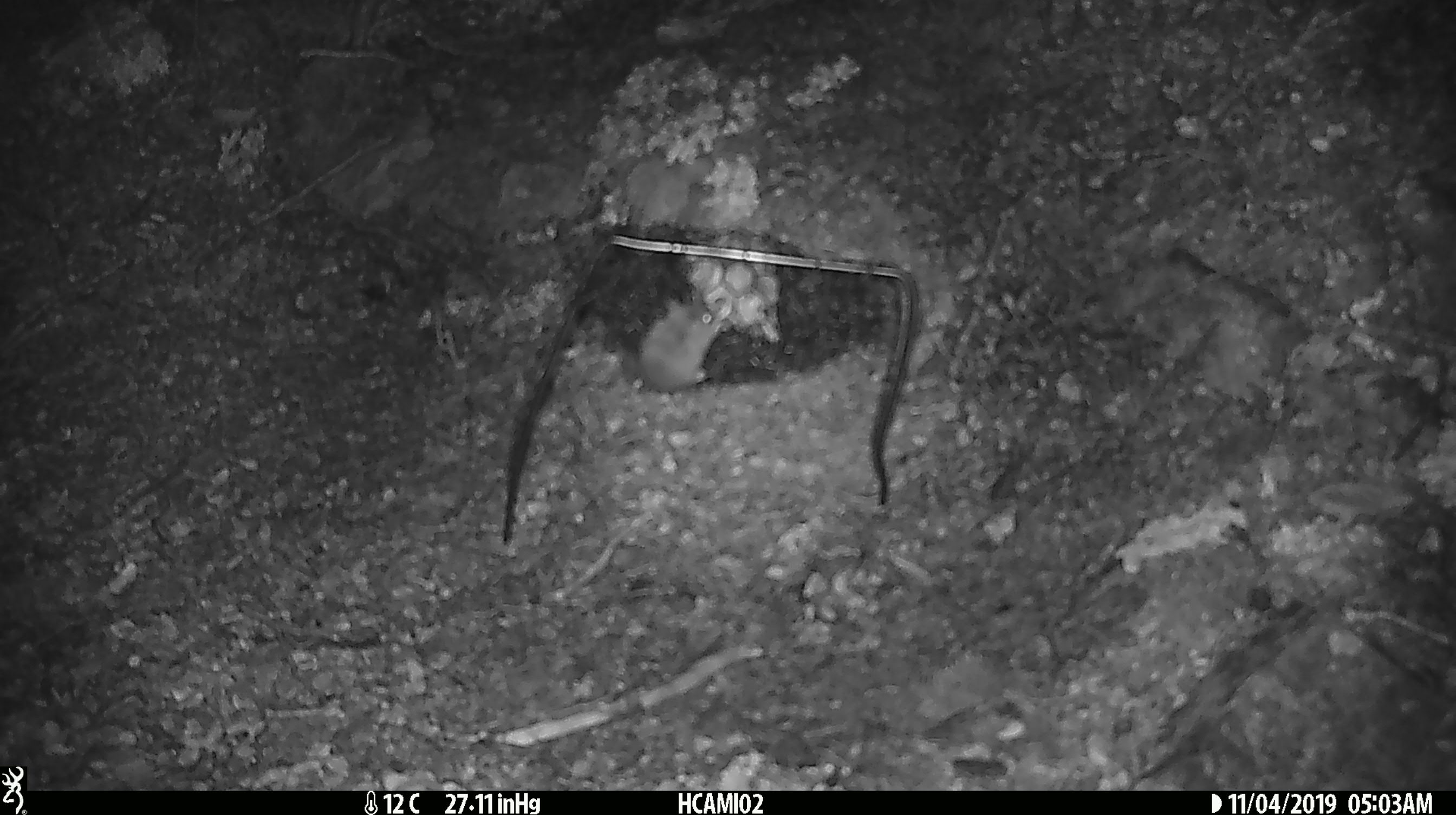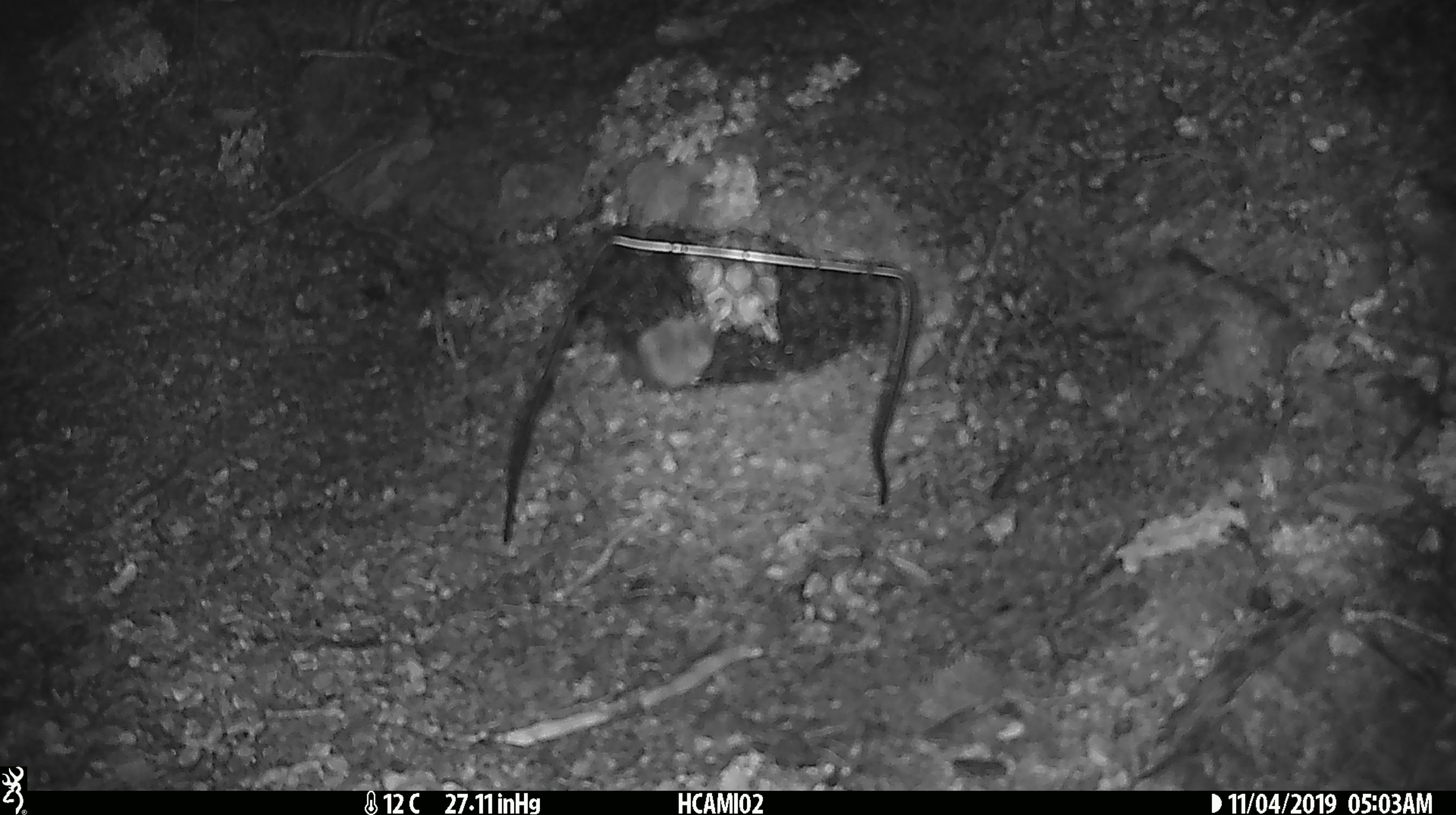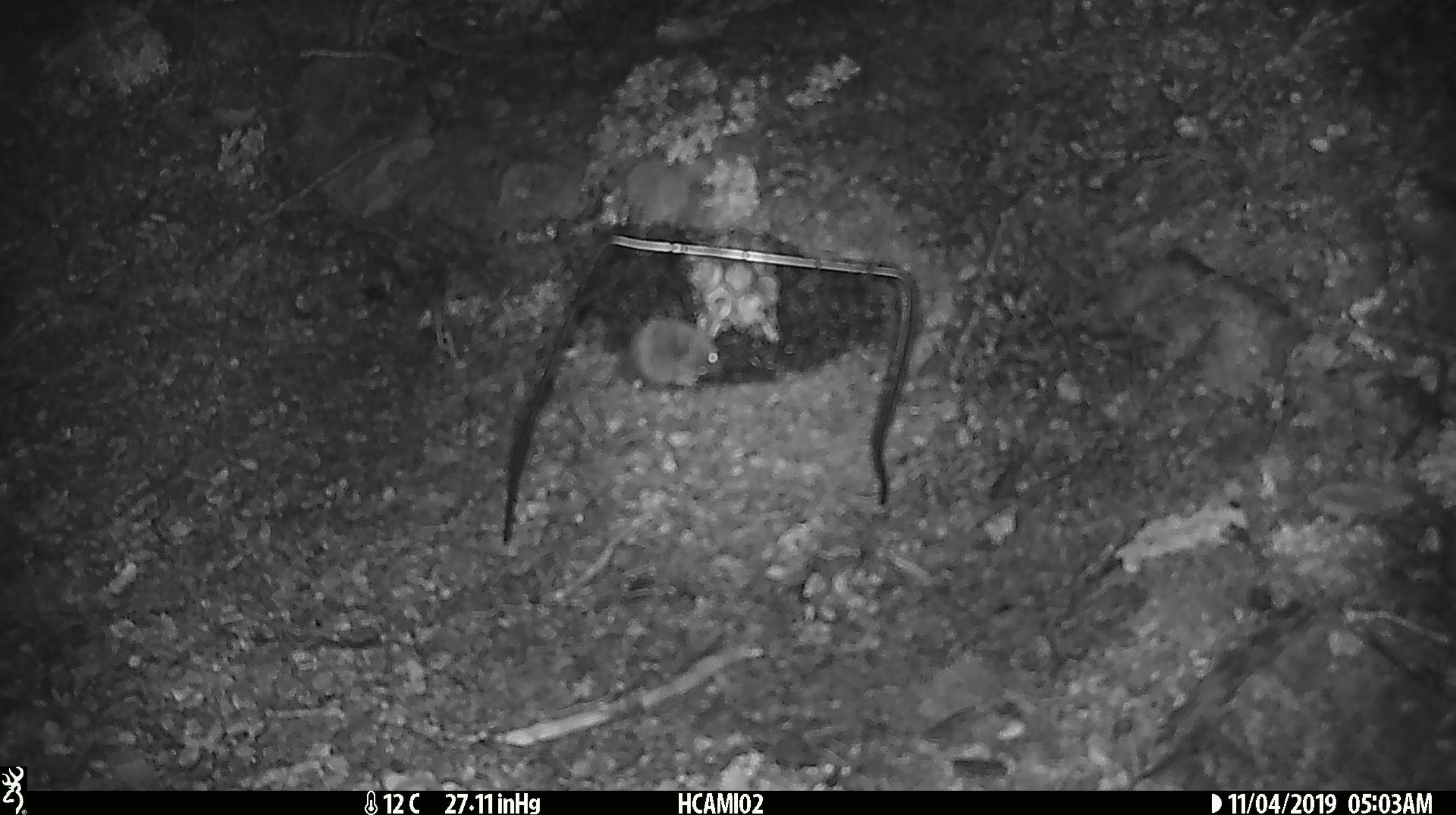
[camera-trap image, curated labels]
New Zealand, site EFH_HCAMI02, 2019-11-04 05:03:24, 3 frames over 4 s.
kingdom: Animalia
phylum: Chordata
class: Mammalia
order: Rodentia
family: Muridae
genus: Mus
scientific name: Mus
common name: mouse